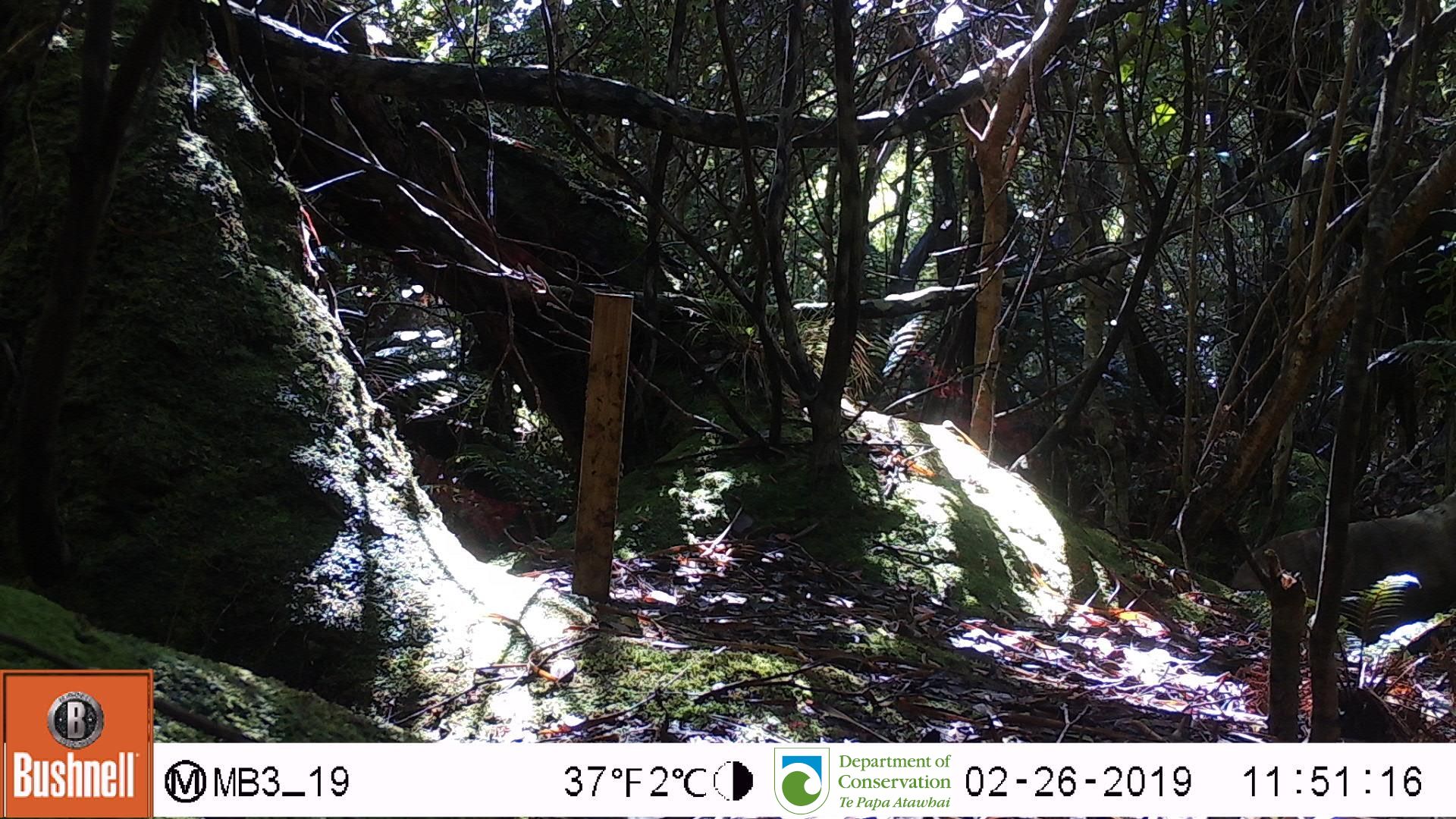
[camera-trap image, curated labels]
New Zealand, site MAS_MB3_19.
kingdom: Animalia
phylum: Chordata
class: Mammalia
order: Carnivora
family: Otariidae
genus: Phocarctos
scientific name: Phocarctos hookeri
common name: new zealand sea lion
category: sealion